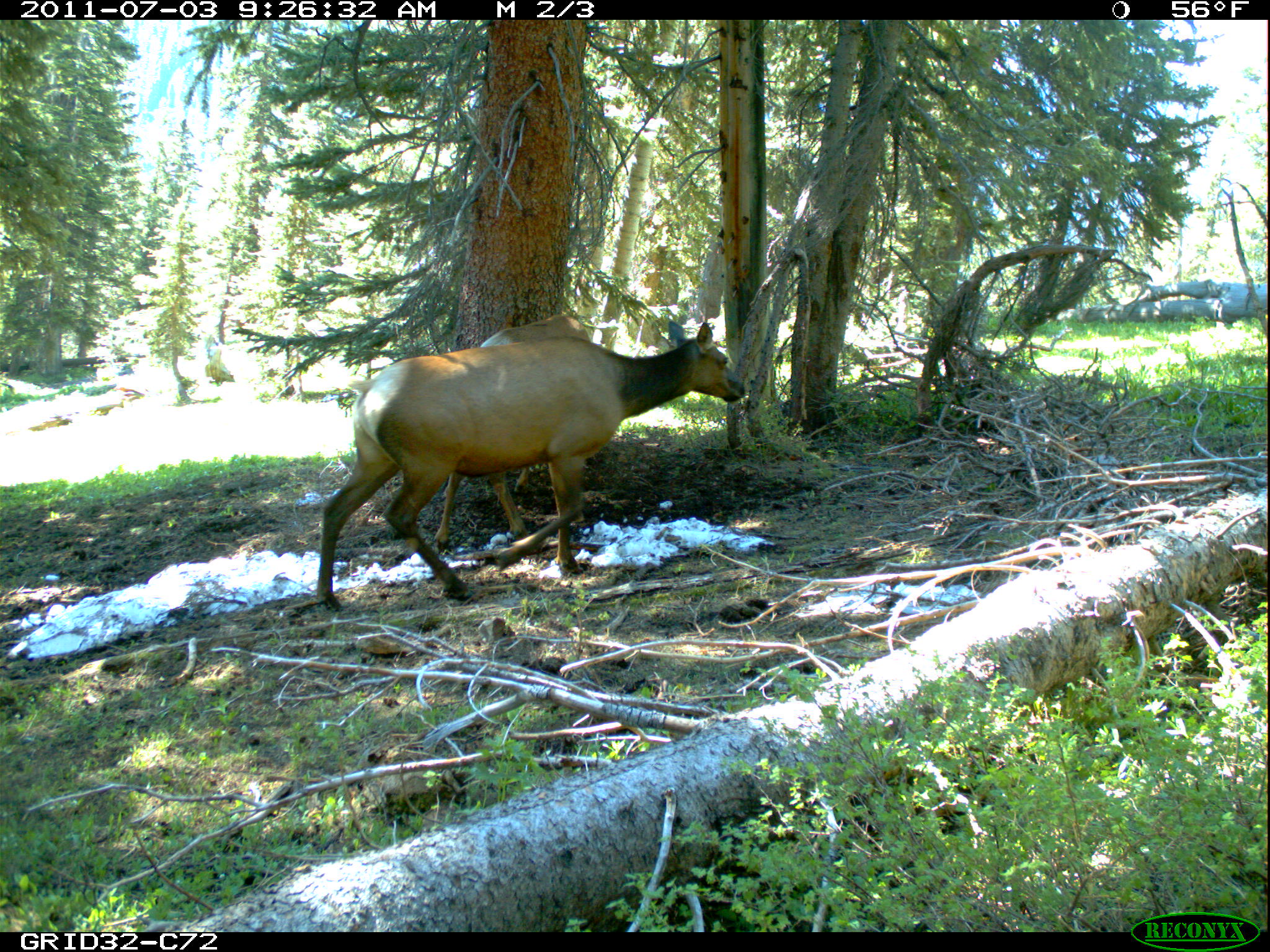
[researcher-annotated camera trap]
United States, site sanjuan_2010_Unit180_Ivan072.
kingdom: Animalia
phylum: Chordata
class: Mammalia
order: Artiodactyla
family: Cervidae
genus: Cervus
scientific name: Cervus elaphus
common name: red deer